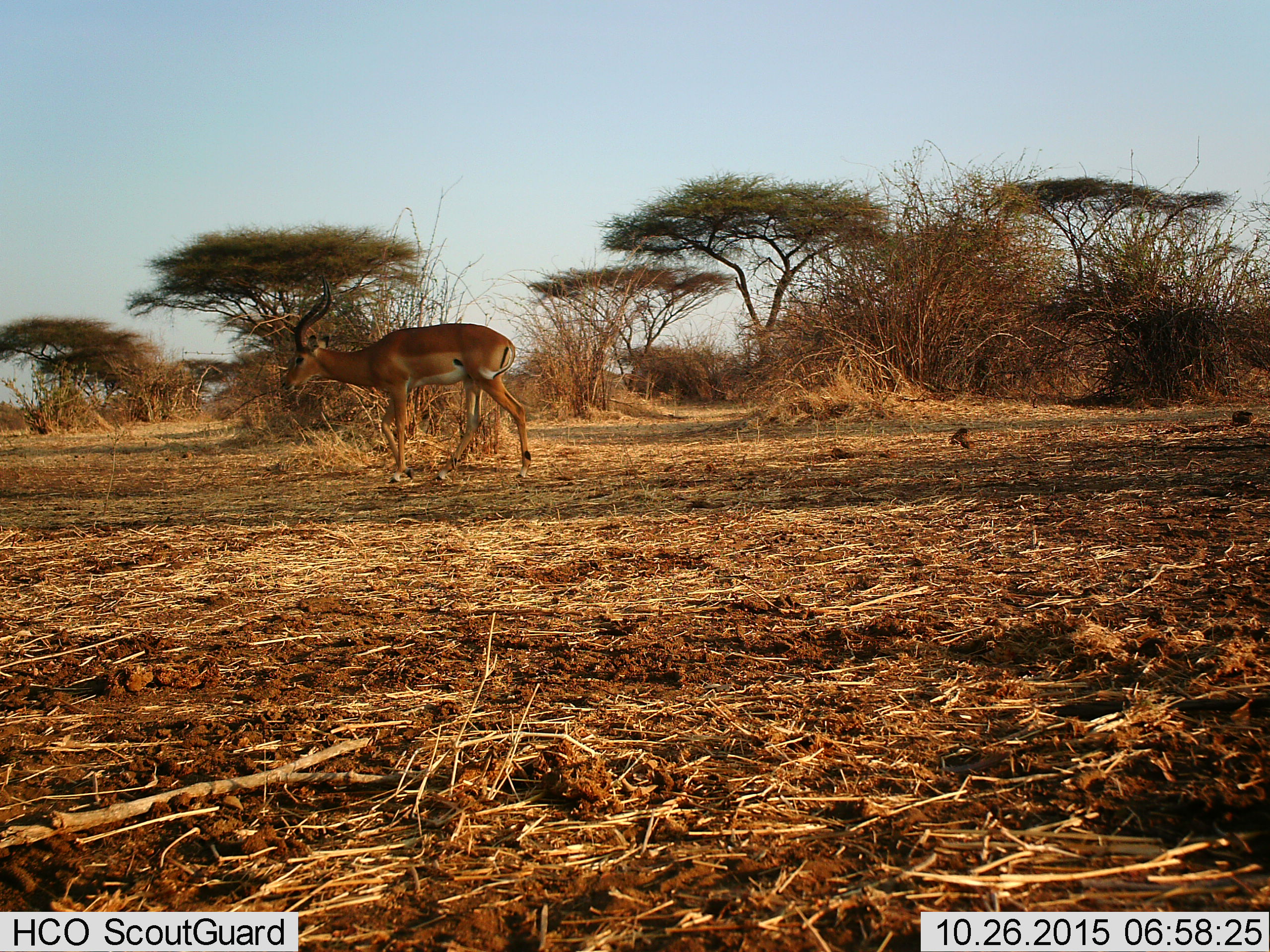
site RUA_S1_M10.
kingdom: Animalia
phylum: Chordata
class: Mammalia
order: Artiodactyla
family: Bovidae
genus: Aepyceros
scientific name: Aepyceros melampus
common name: impala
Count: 1.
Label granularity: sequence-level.